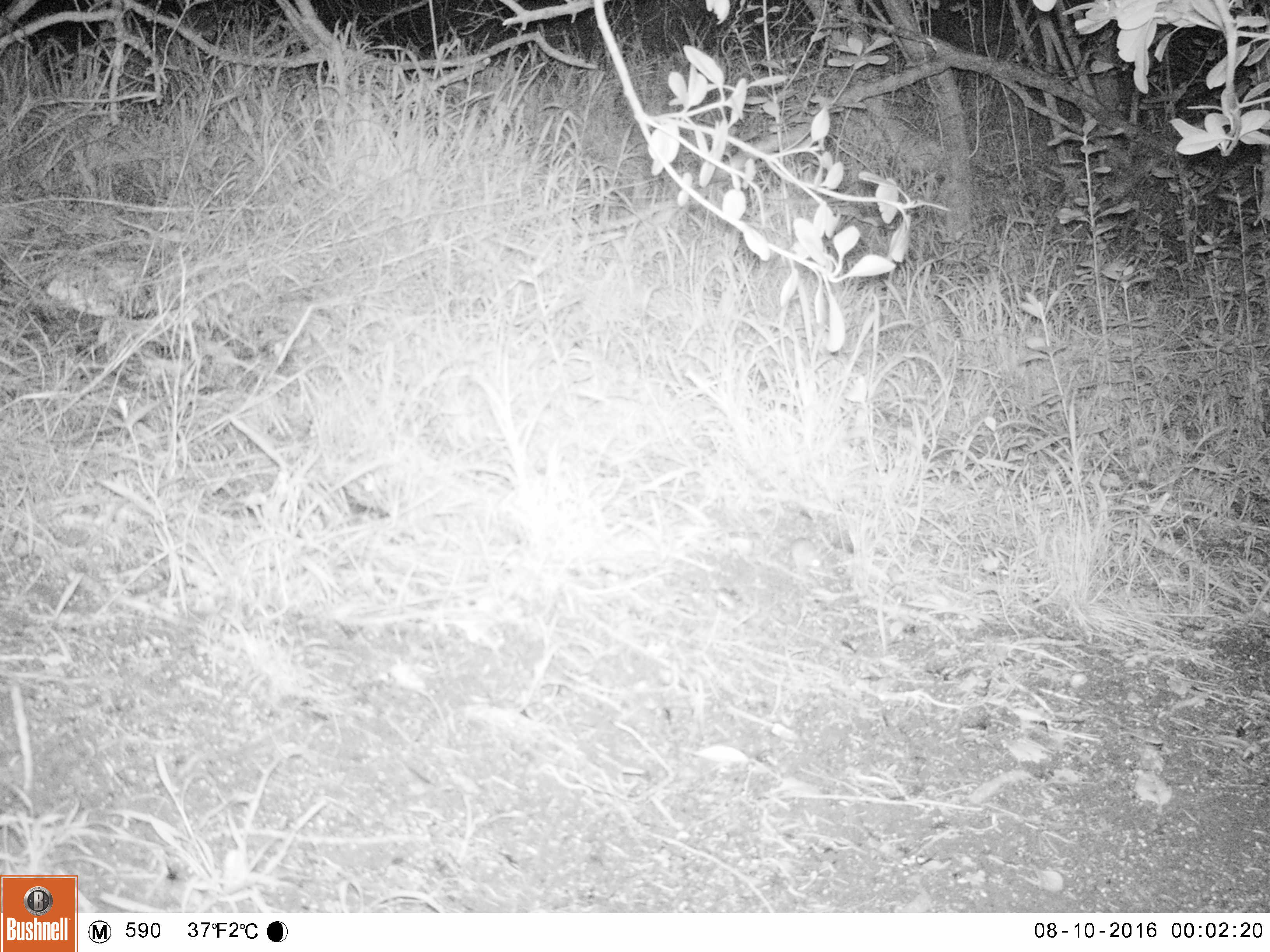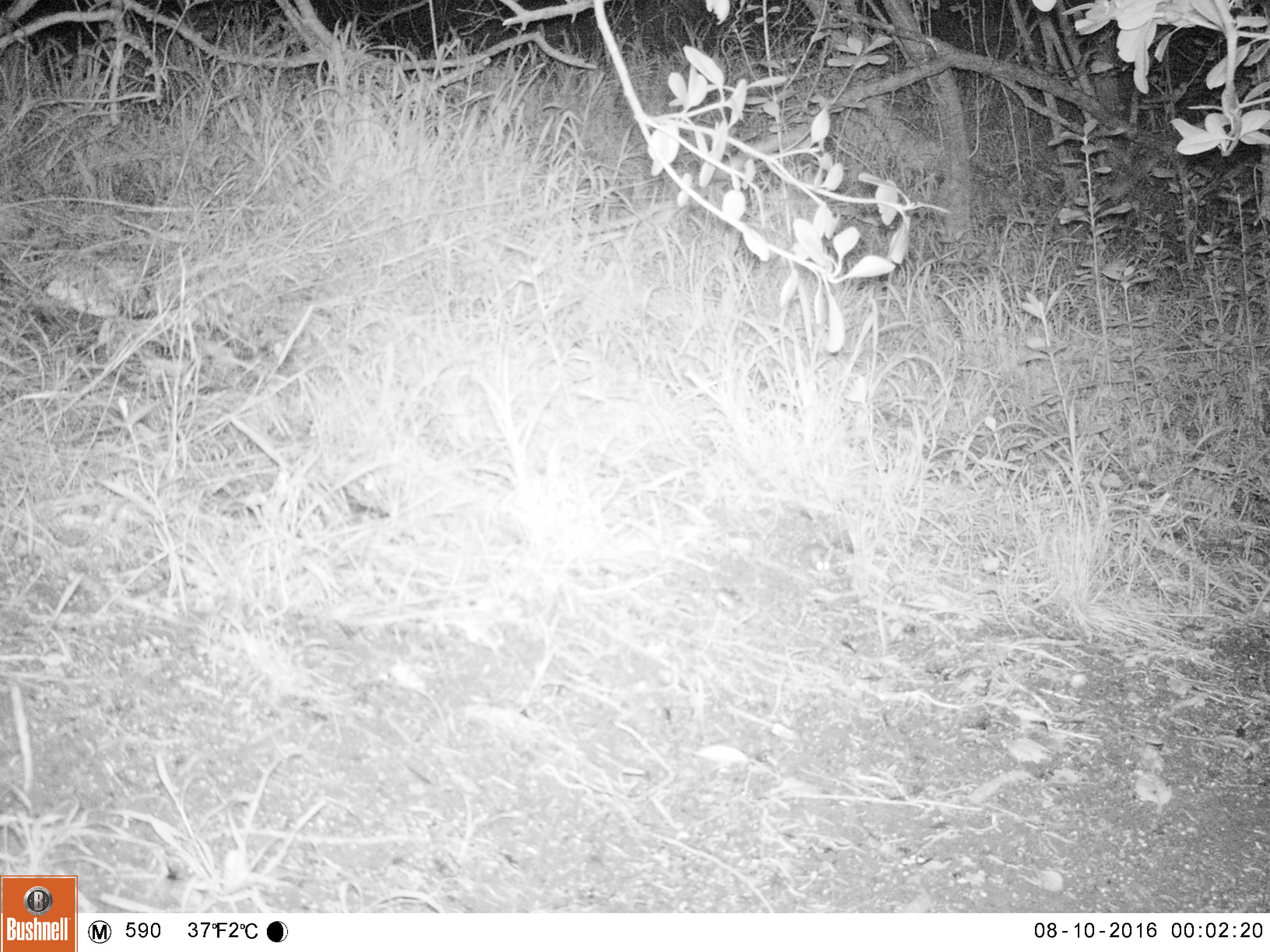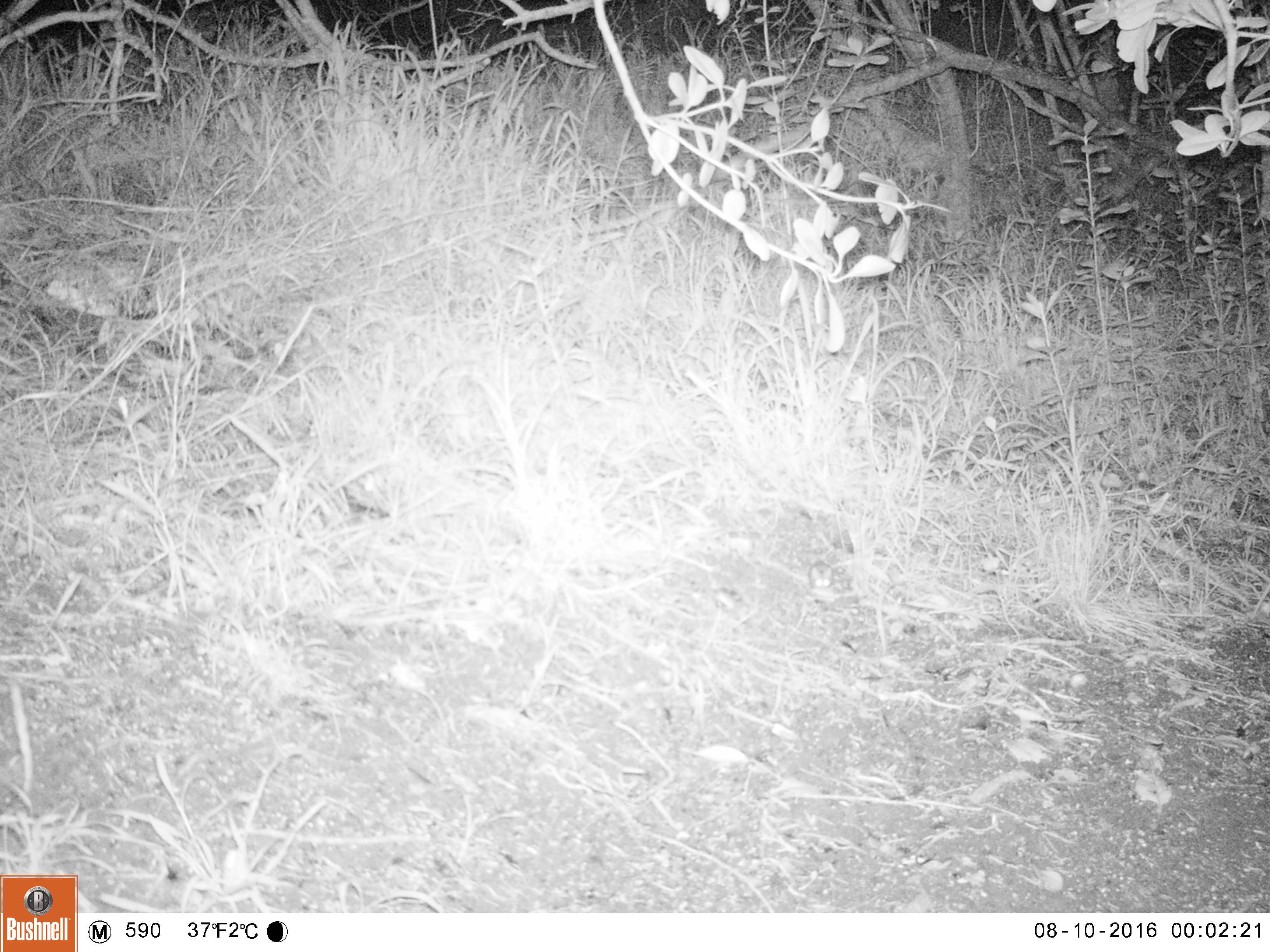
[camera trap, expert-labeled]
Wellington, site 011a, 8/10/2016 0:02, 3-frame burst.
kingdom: Animalia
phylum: Chordata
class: Mammalia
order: Rodentia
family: Muridae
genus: Mus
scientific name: Mus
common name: mouse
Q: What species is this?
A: Mouse (Mus).